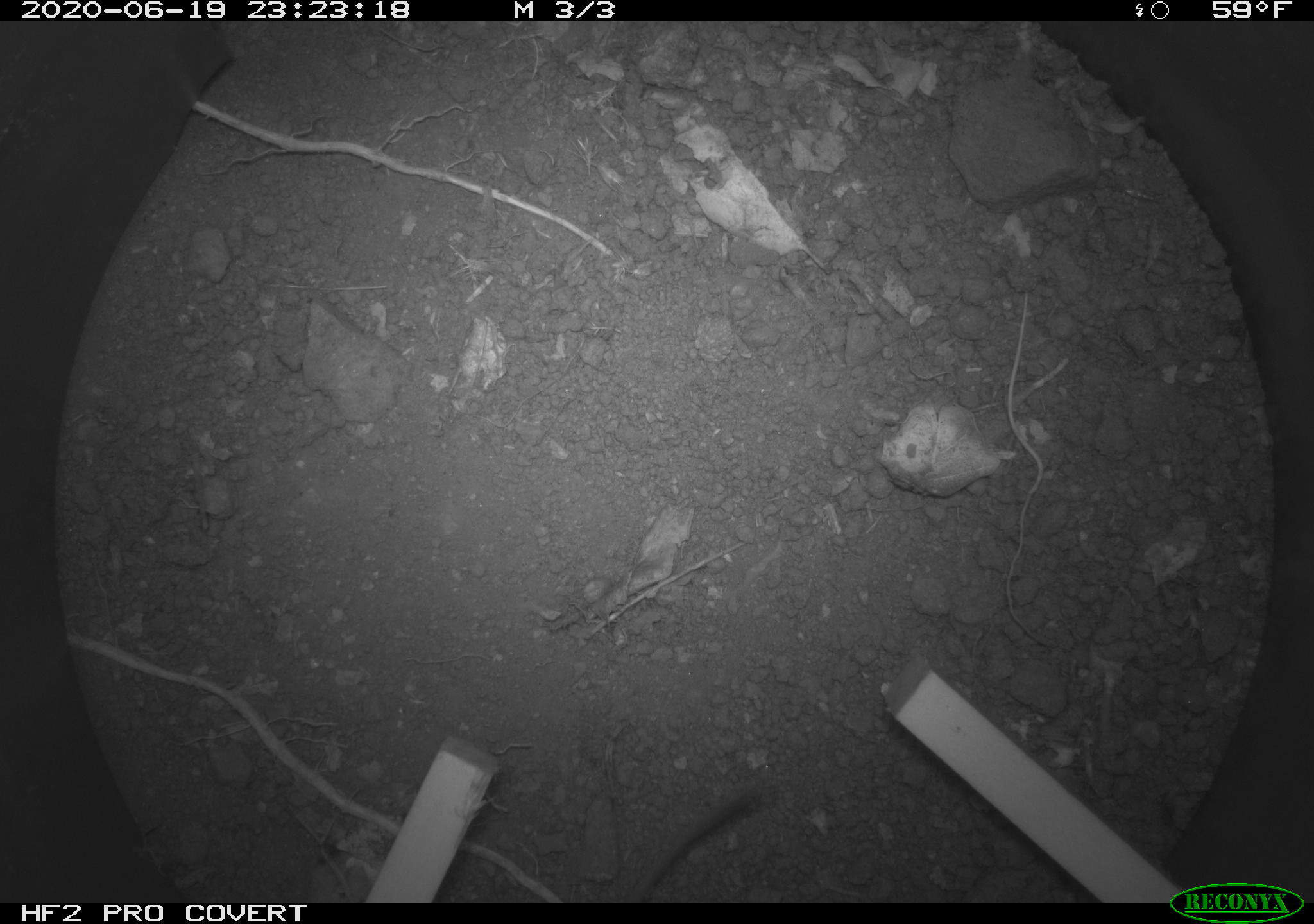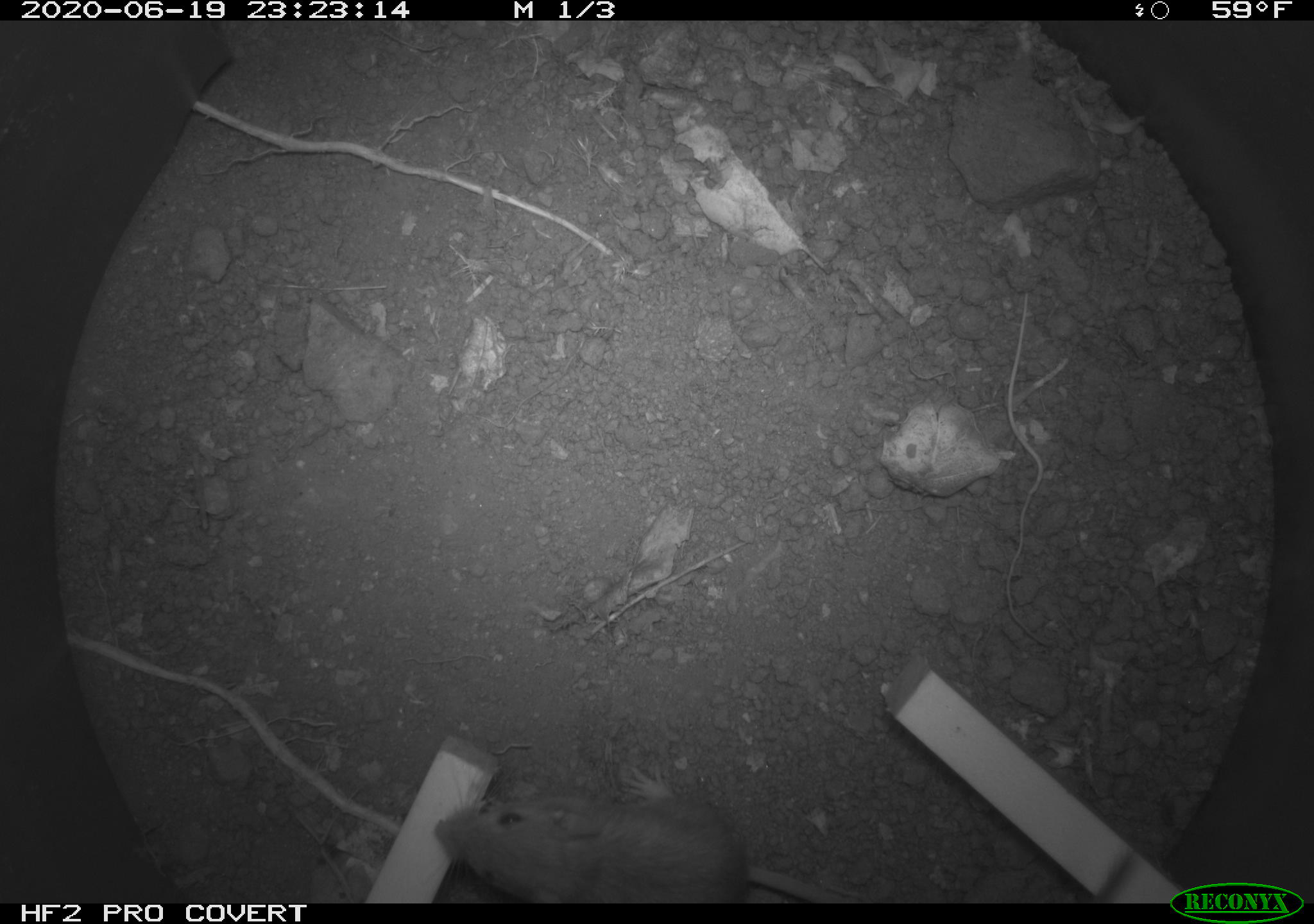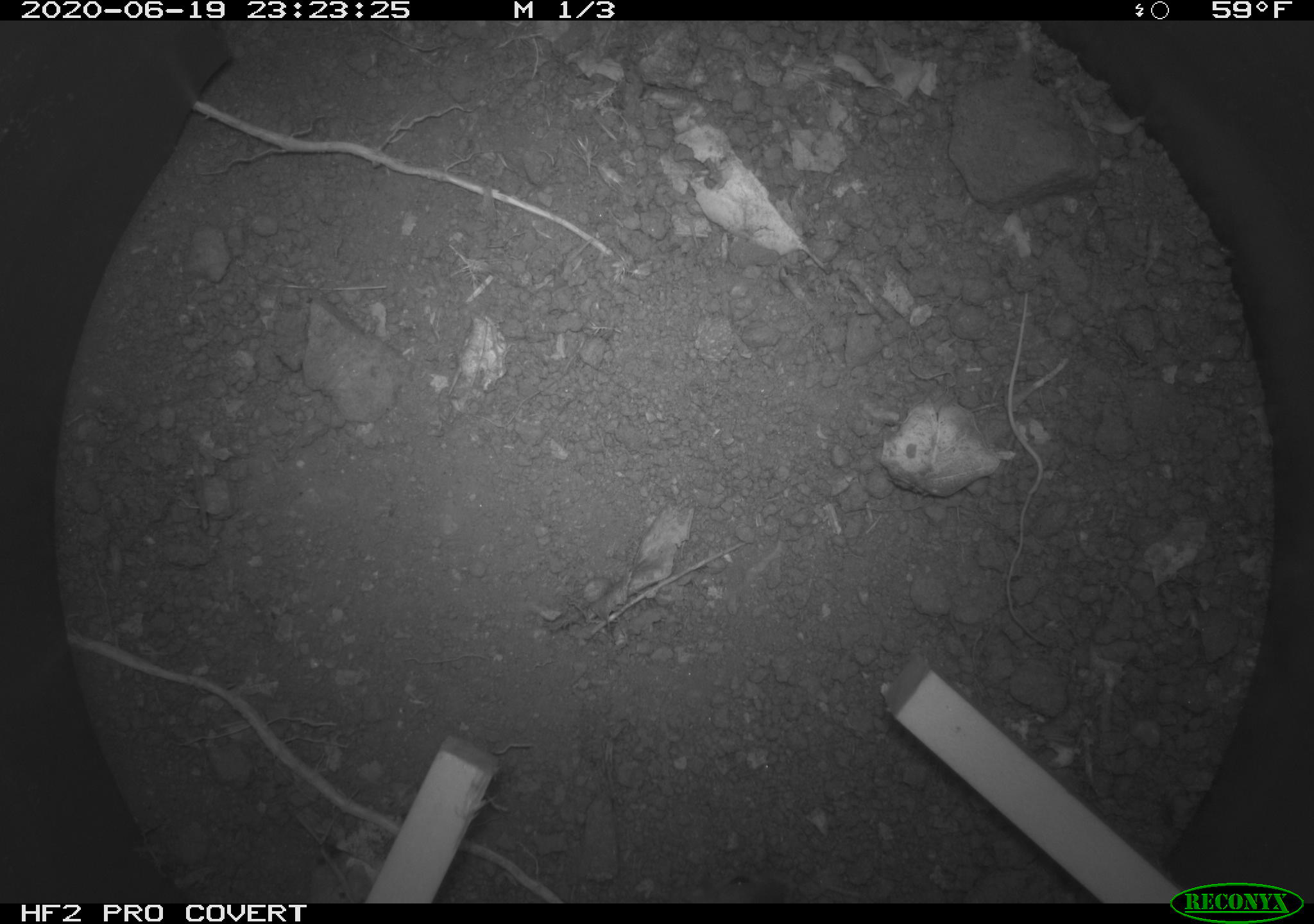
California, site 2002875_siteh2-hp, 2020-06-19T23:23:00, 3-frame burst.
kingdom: Animalia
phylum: Chordata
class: Mammalia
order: Rodentia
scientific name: Rodentia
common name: mouse species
Mouse species (Rodentia).